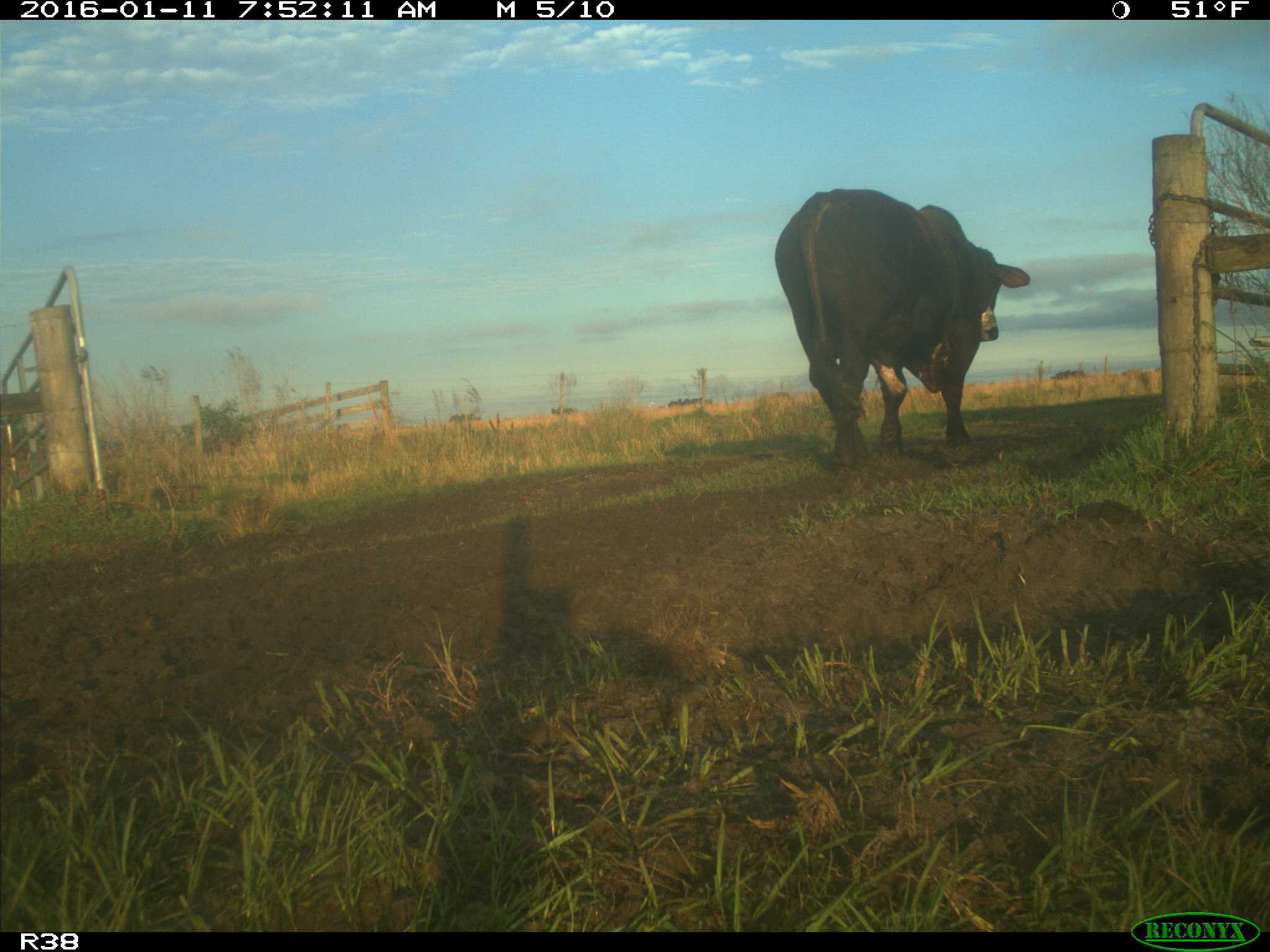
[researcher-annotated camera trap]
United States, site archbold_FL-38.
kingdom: Animalia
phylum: Chordata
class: Mammalia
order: Artiodactyla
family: Bovidae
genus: Bos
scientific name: Bos taurus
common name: domestic cow